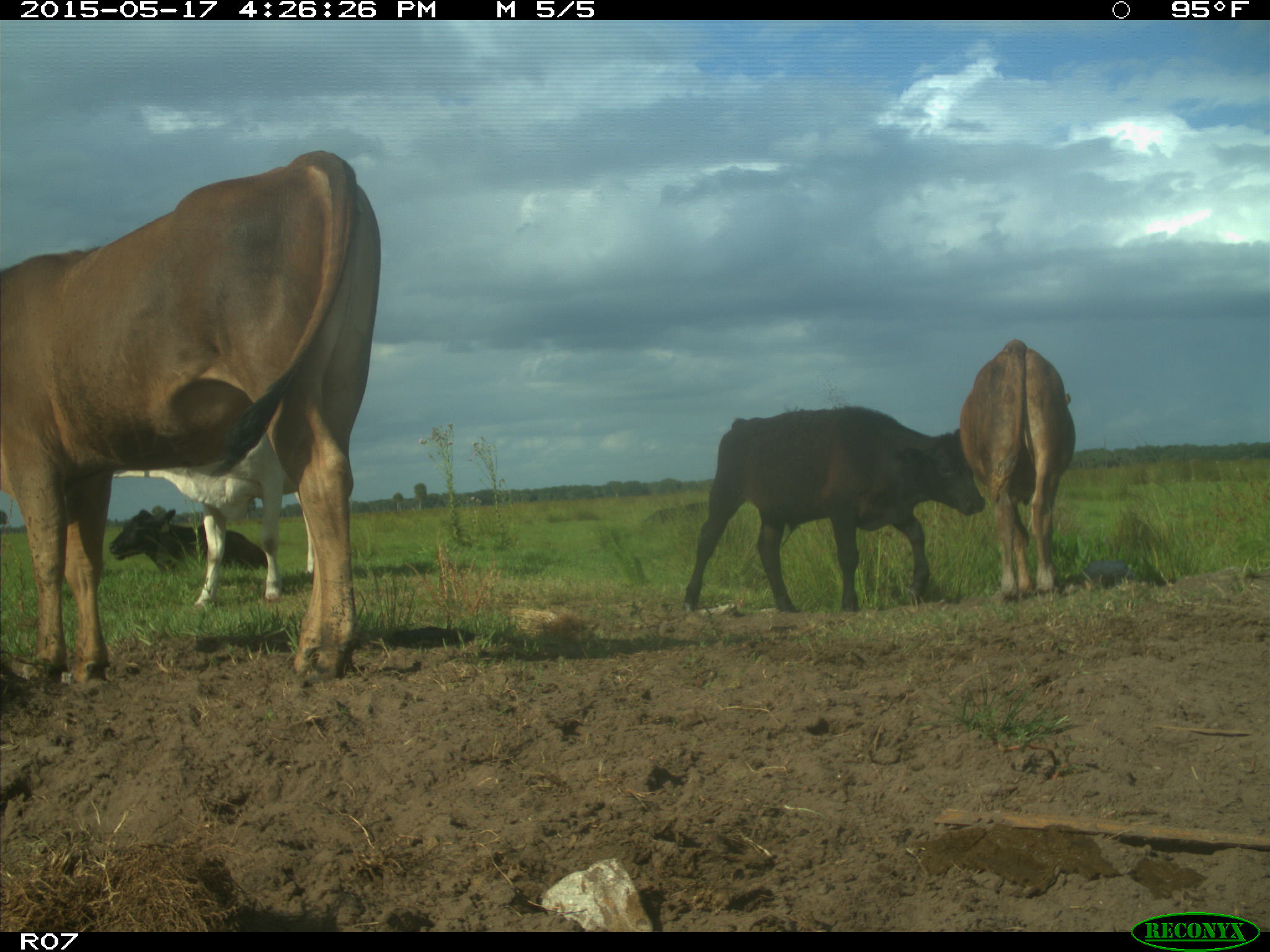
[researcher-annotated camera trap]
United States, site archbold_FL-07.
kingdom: Animalia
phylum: Chordata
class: Mammalia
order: Artiodactyla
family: Bovidae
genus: Bos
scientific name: Bos taurus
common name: domestic cow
Bos taurus (domestic cow).